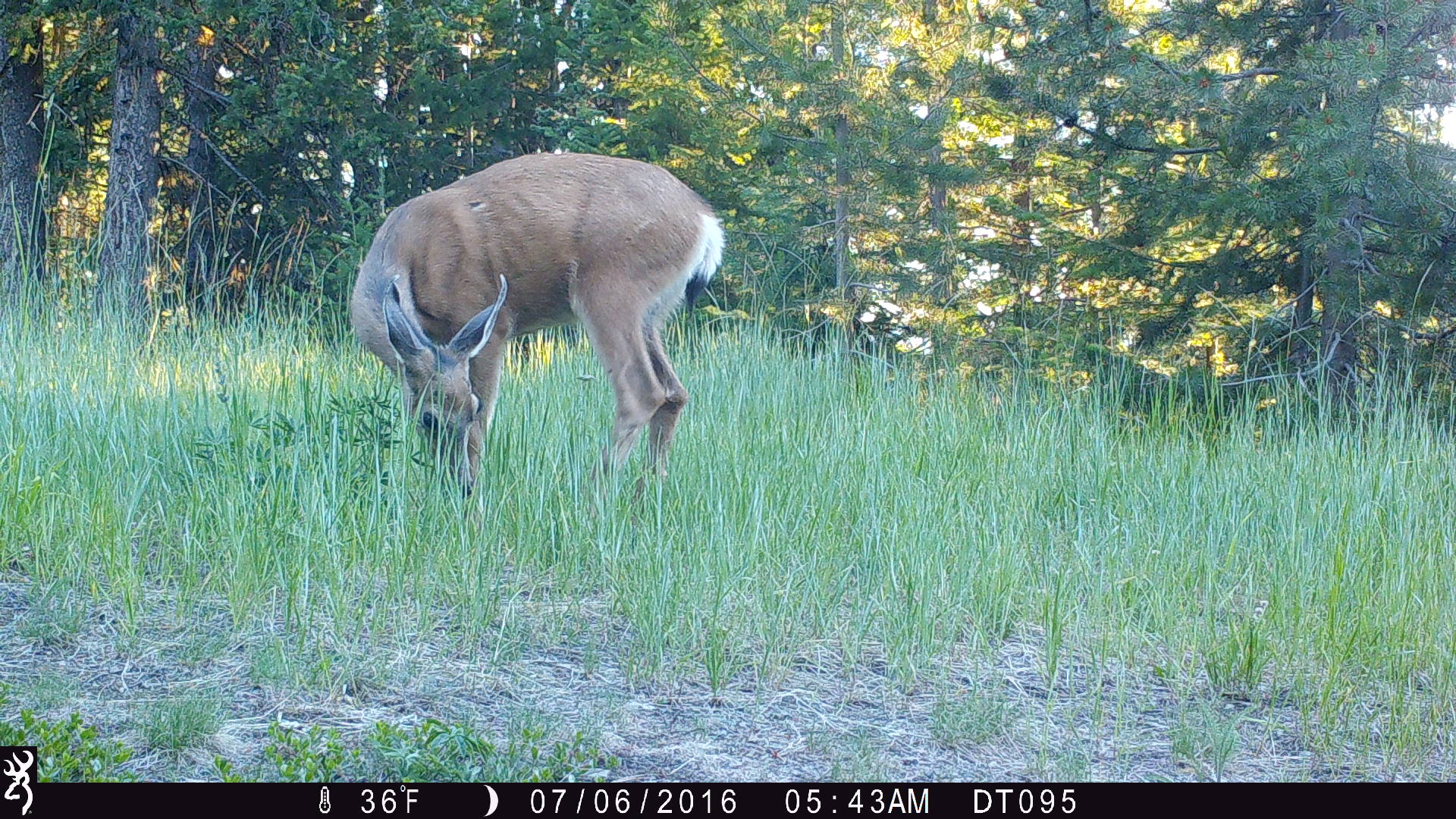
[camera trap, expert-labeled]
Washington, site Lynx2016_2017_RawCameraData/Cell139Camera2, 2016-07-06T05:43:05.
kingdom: Animalia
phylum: Chordata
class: Mammalia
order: Artiodactyla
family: Cervidae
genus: Odocoileus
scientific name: Odocoileus hemionus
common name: mule deer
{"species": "Odocoileus hemionus (mule deer)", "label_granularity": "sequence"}